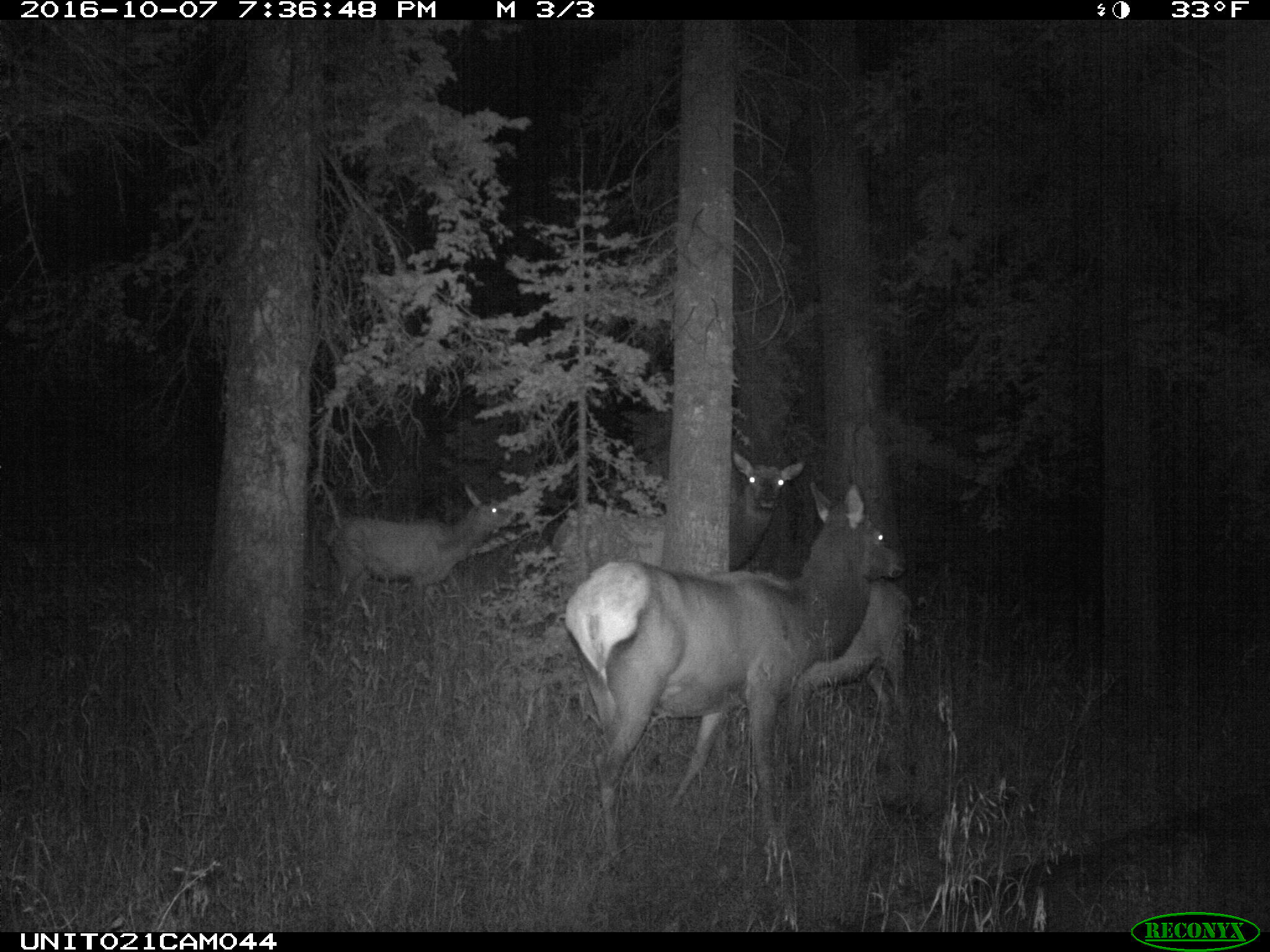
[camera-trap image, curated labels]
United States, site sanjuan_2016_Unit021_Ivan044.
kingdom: Animalia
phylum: Chordata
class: Mammalia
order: Artiodactyla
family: Cervidae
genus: Cervus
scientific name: Cervus elaphus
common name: red deer